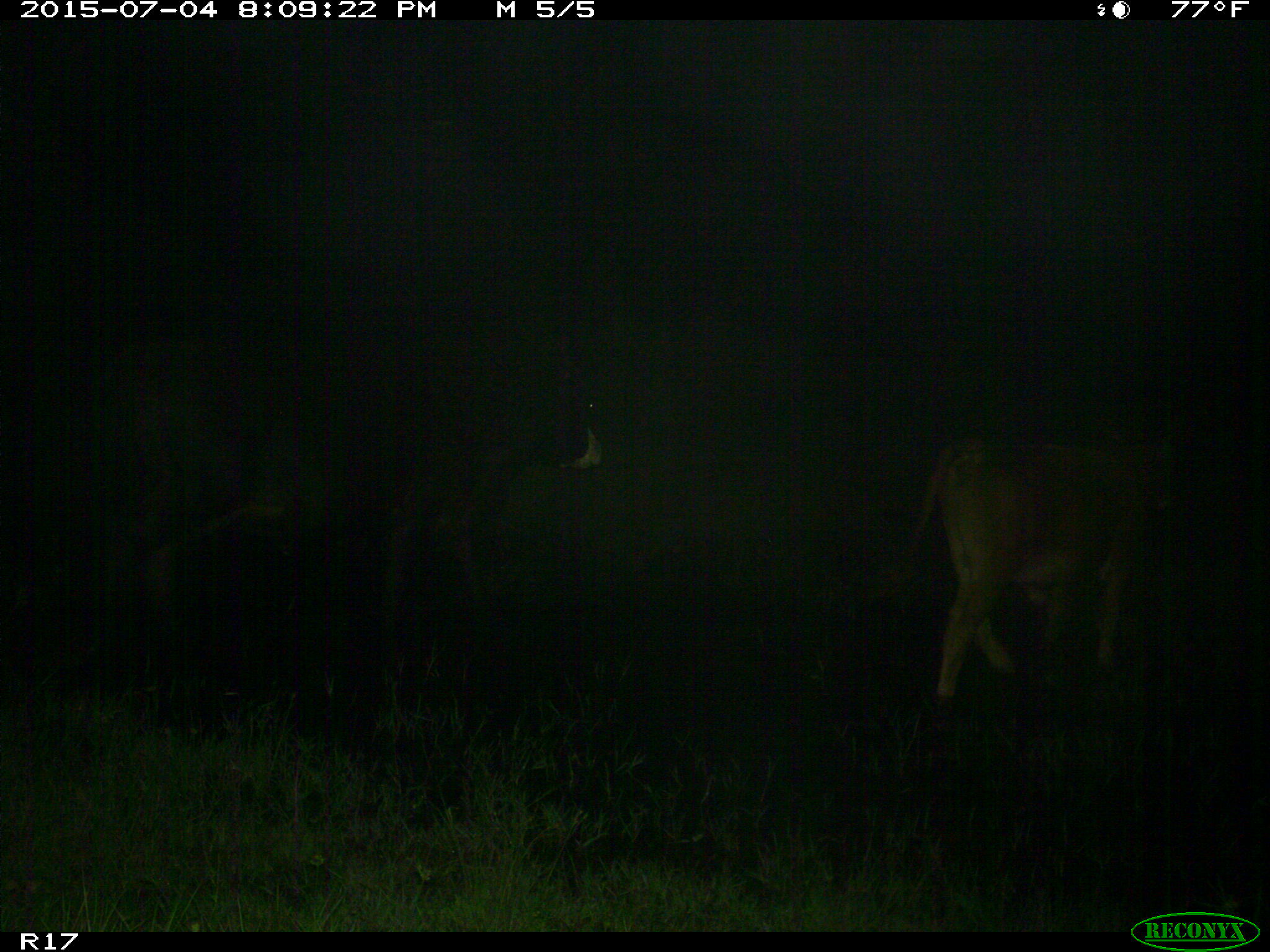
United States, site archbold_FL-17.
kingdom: Animalia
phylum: Chordata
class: Mammalia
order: Artiodactyla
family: Bovidae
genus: Bos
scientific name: Bos taurus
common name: domestic cow